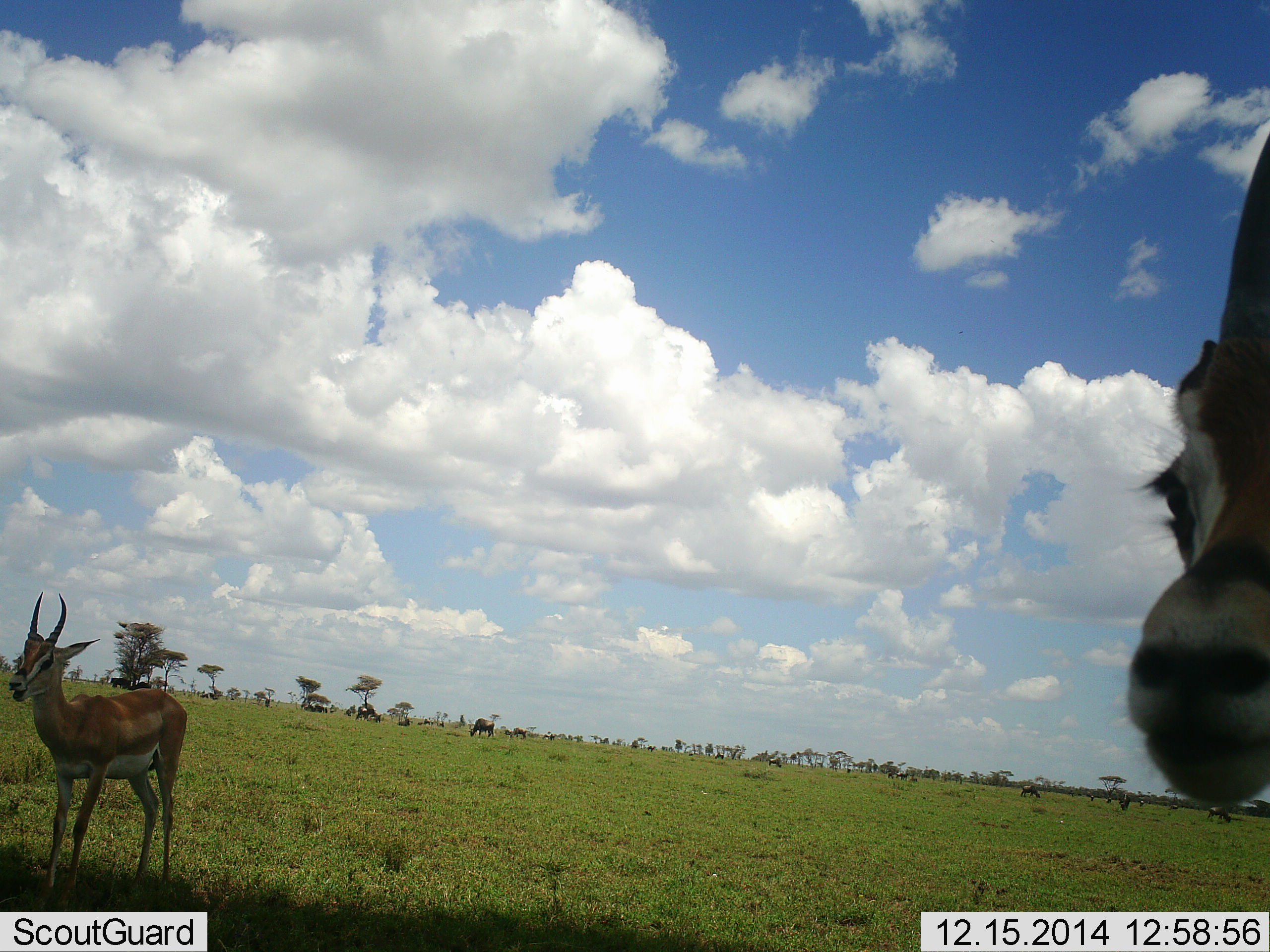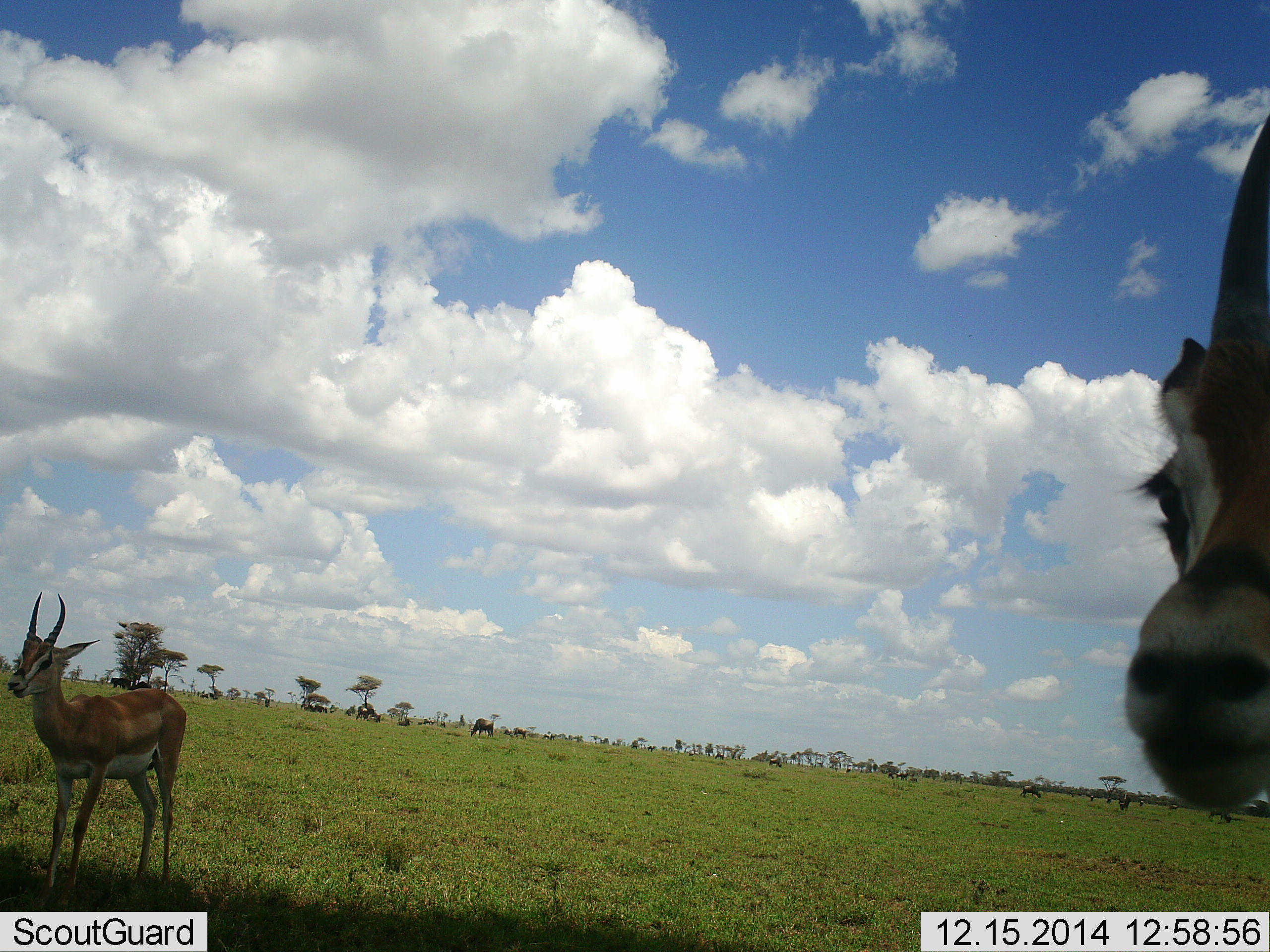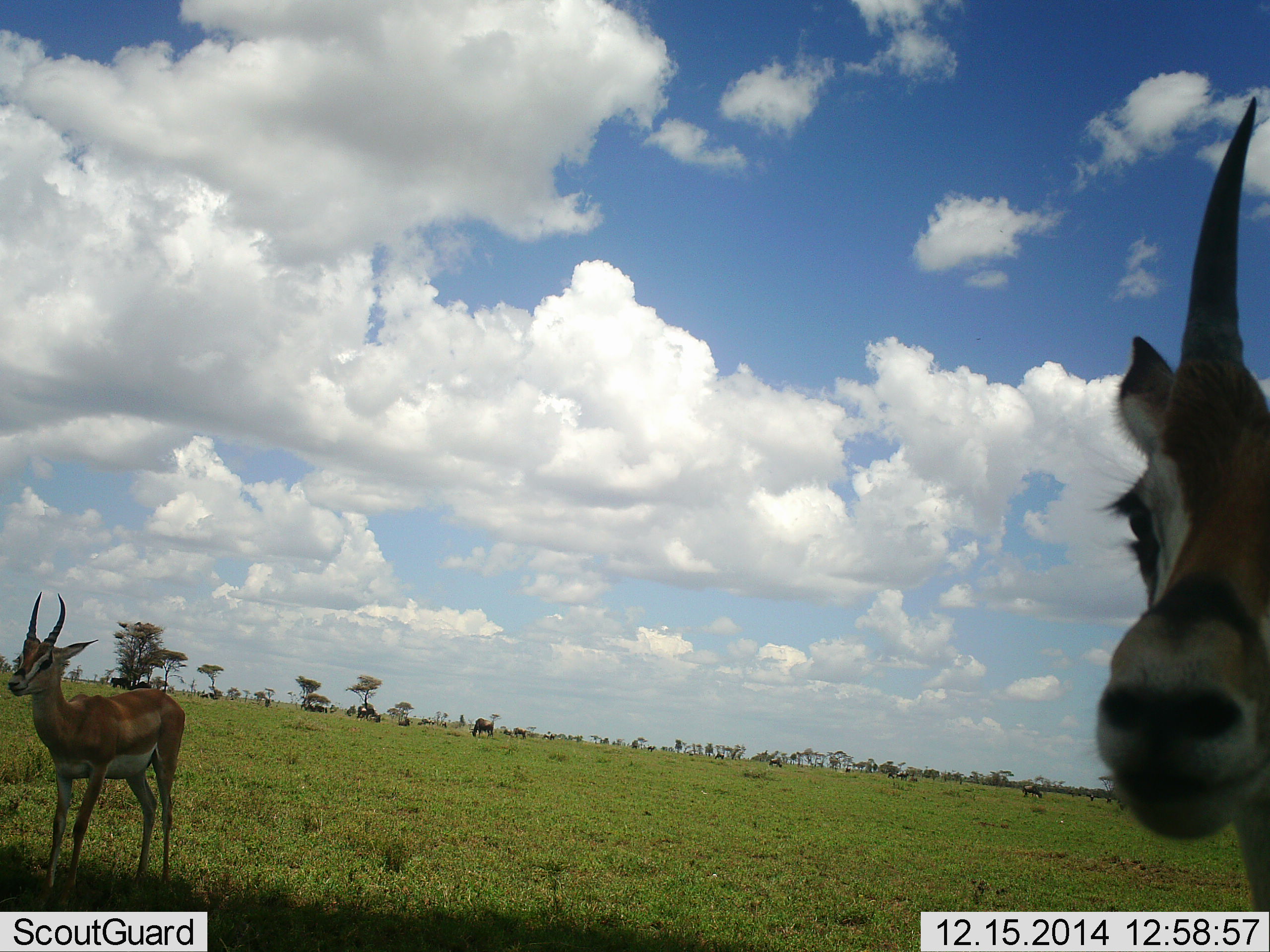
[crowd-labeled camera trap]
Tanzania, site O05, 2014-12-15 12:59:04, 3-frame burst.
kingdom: Animalia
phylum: Chordata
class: Mammalia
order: Artiodactyla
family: Bovidae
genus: Eudorcas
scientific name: Eudorcas thomsonii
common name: thomson's gazelle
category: gazellethomsons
Gazellethomsons (thomson's gazelle) (Eudorcas thomsonii), count 2. Behavior (volunteer vote fractions): standing 100%, resting 0%, moving 0%, interacting 0%. Young present (vote fraction): 0%. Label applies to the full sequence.